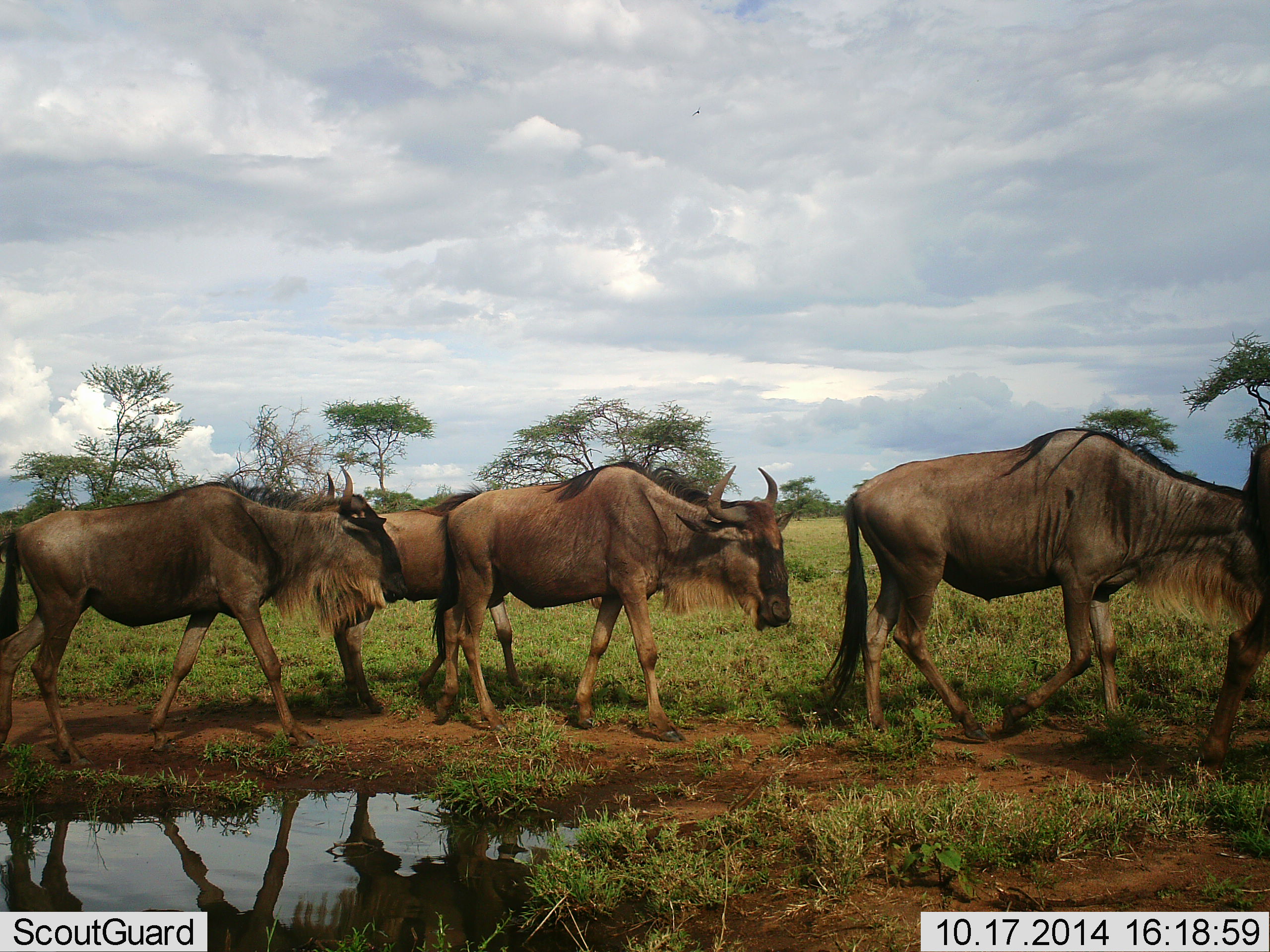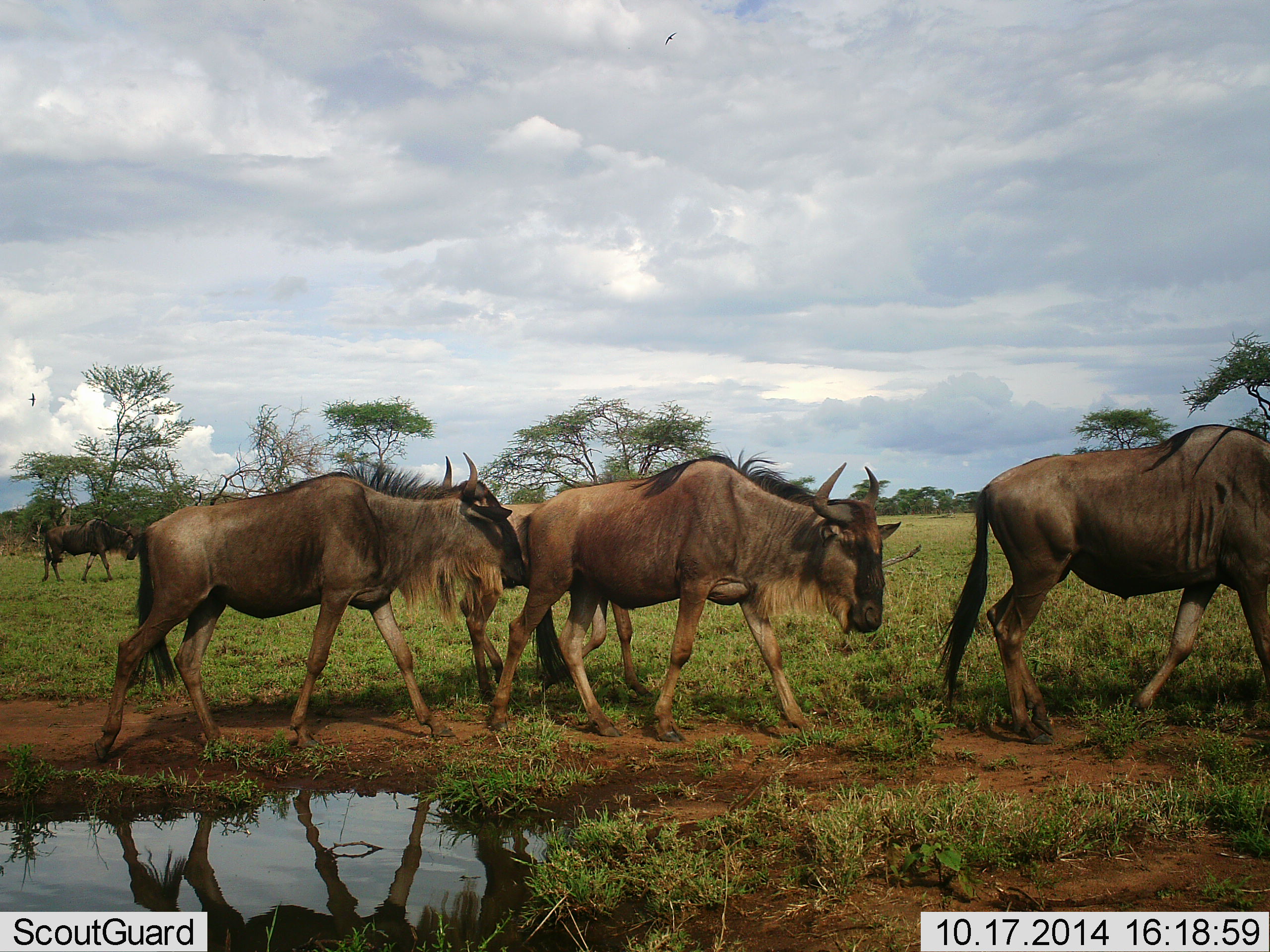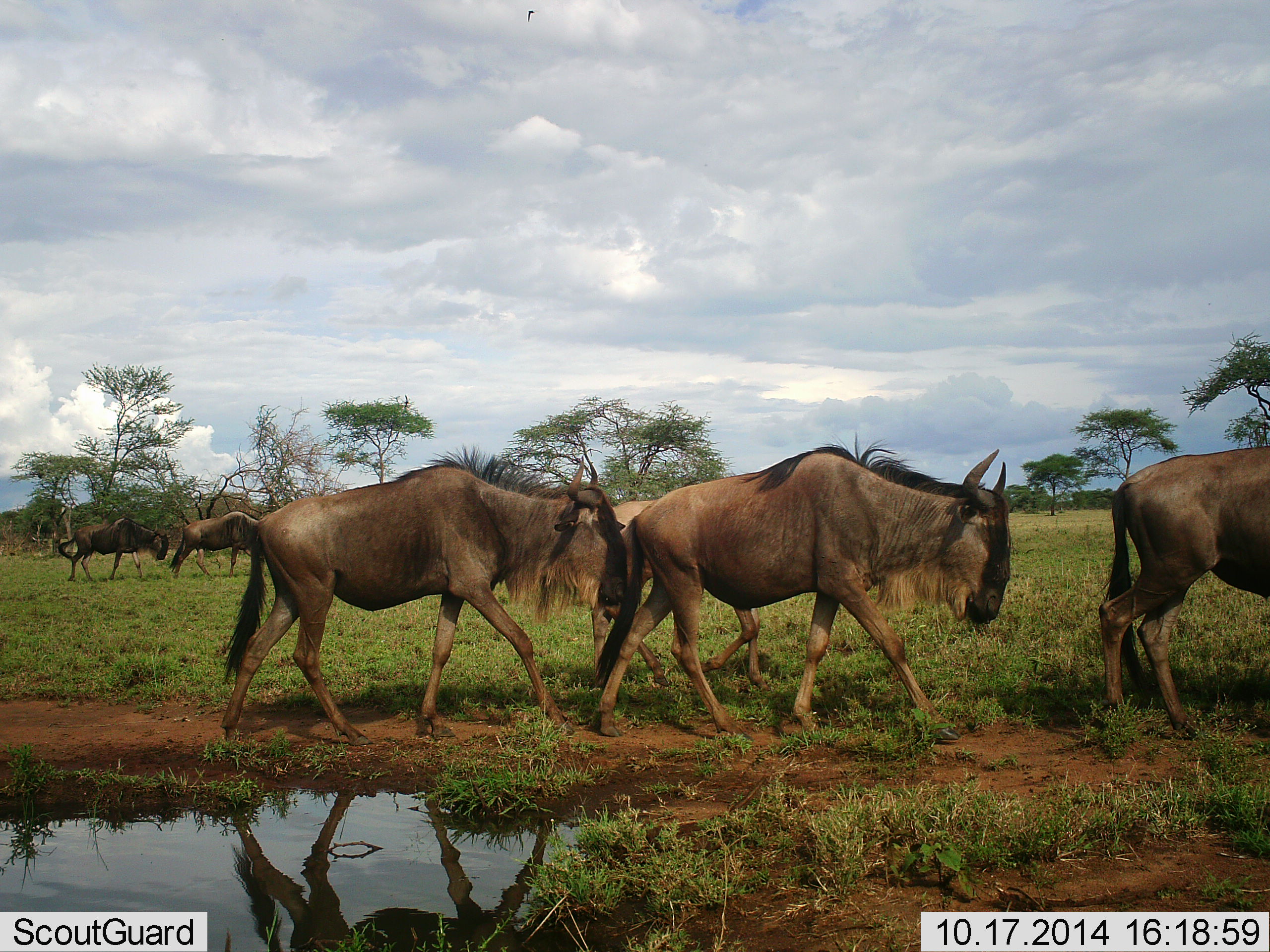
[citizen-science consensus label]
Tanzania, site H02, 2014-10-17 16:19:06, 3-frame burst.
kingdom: Animalia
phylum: Chordata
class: Mammalia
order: Artiodactyla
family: Bovidae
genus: Connochaetes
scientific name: Connochaetes taurinus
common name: blue wildebeest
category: wildebeest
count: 6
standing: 8%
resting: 0%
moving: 100%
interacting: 0%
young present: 38%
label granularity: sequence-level